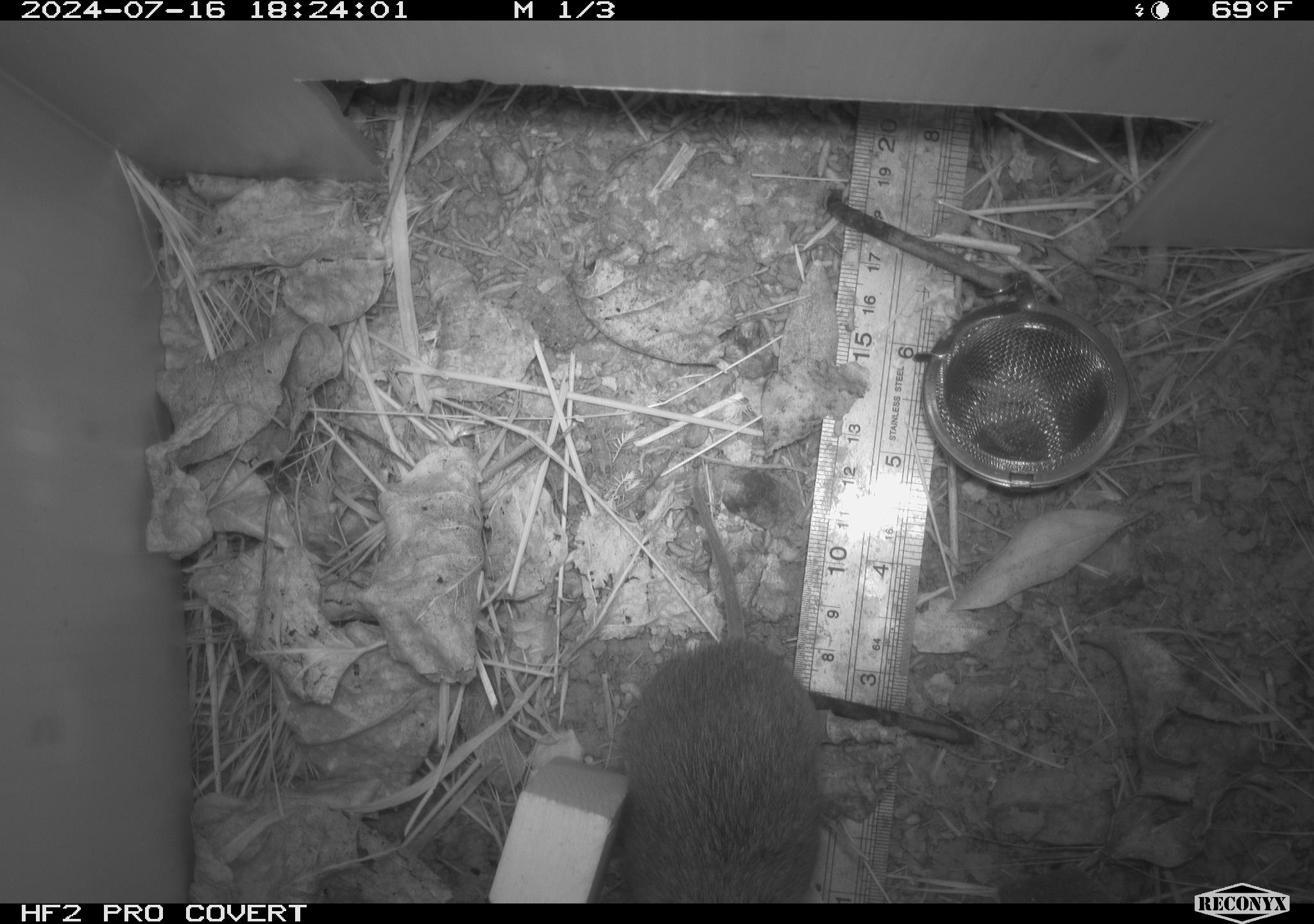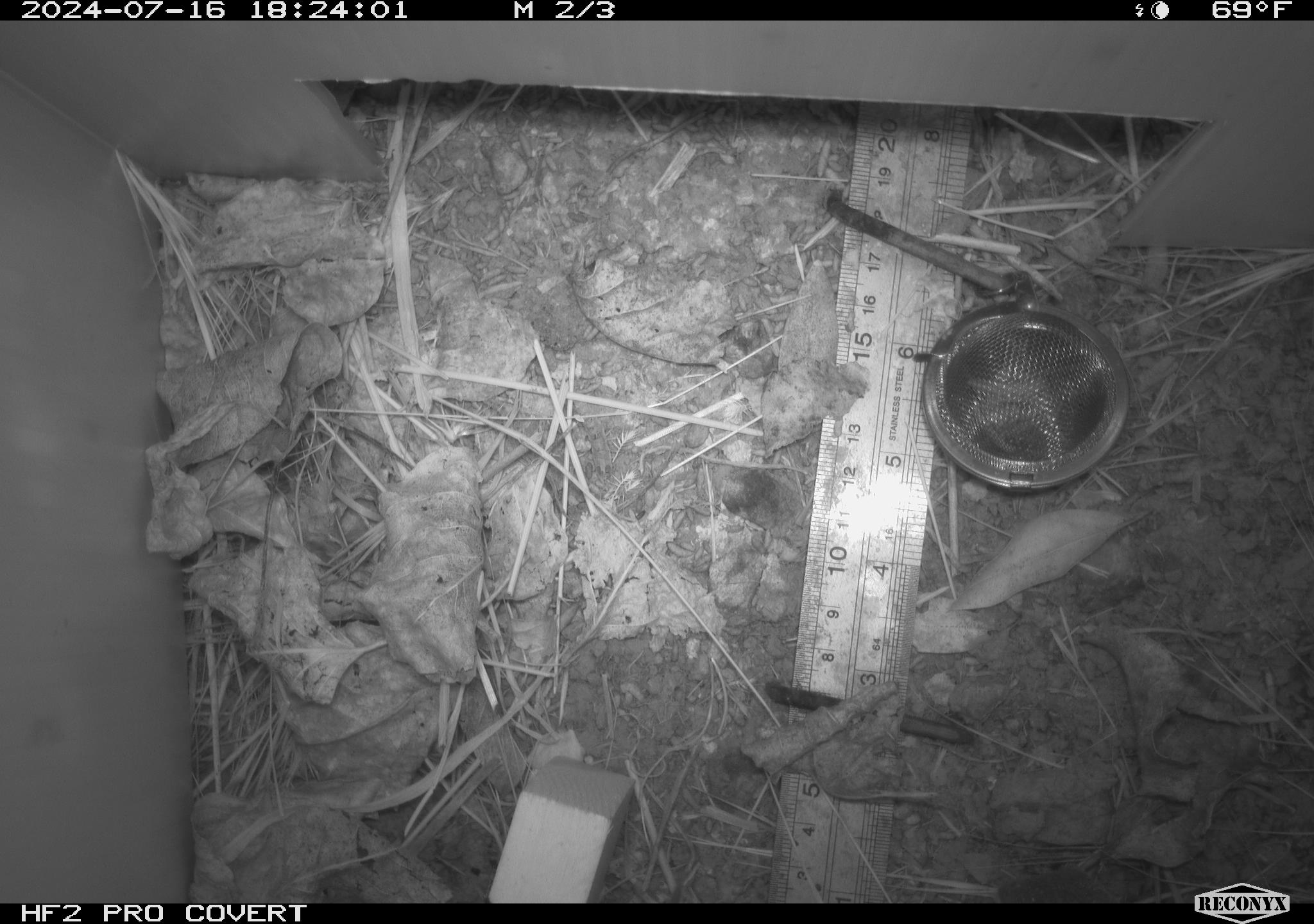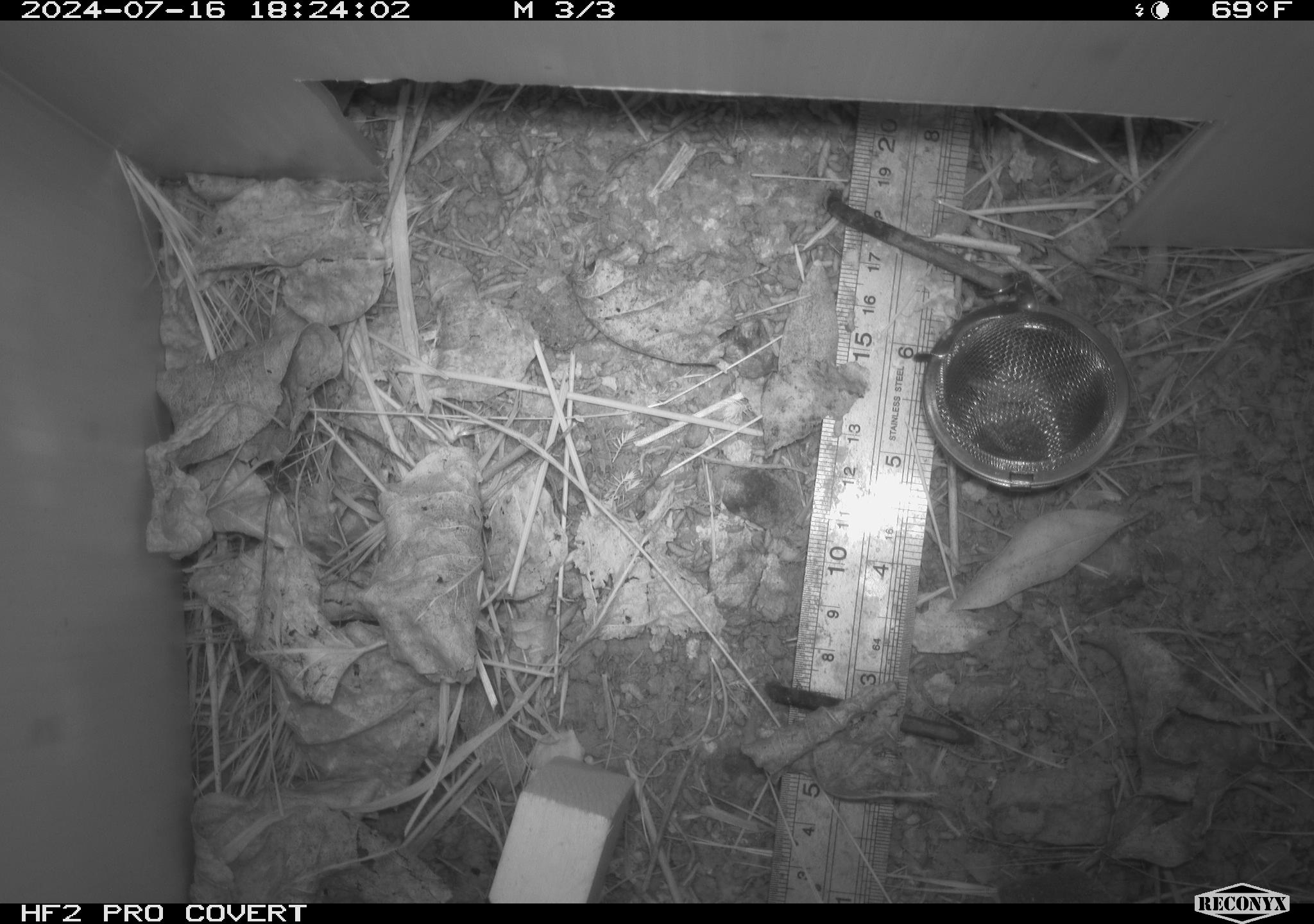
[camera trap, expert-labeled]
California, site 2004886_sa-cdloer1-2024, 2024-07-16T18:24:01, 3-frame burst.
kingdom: Animalia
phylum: Chordata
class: Mammalia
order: Rodentia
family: Cricetidae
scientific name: Arvicolinae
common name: voles, lemmings, and muskrats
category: arvicolinae subfamily